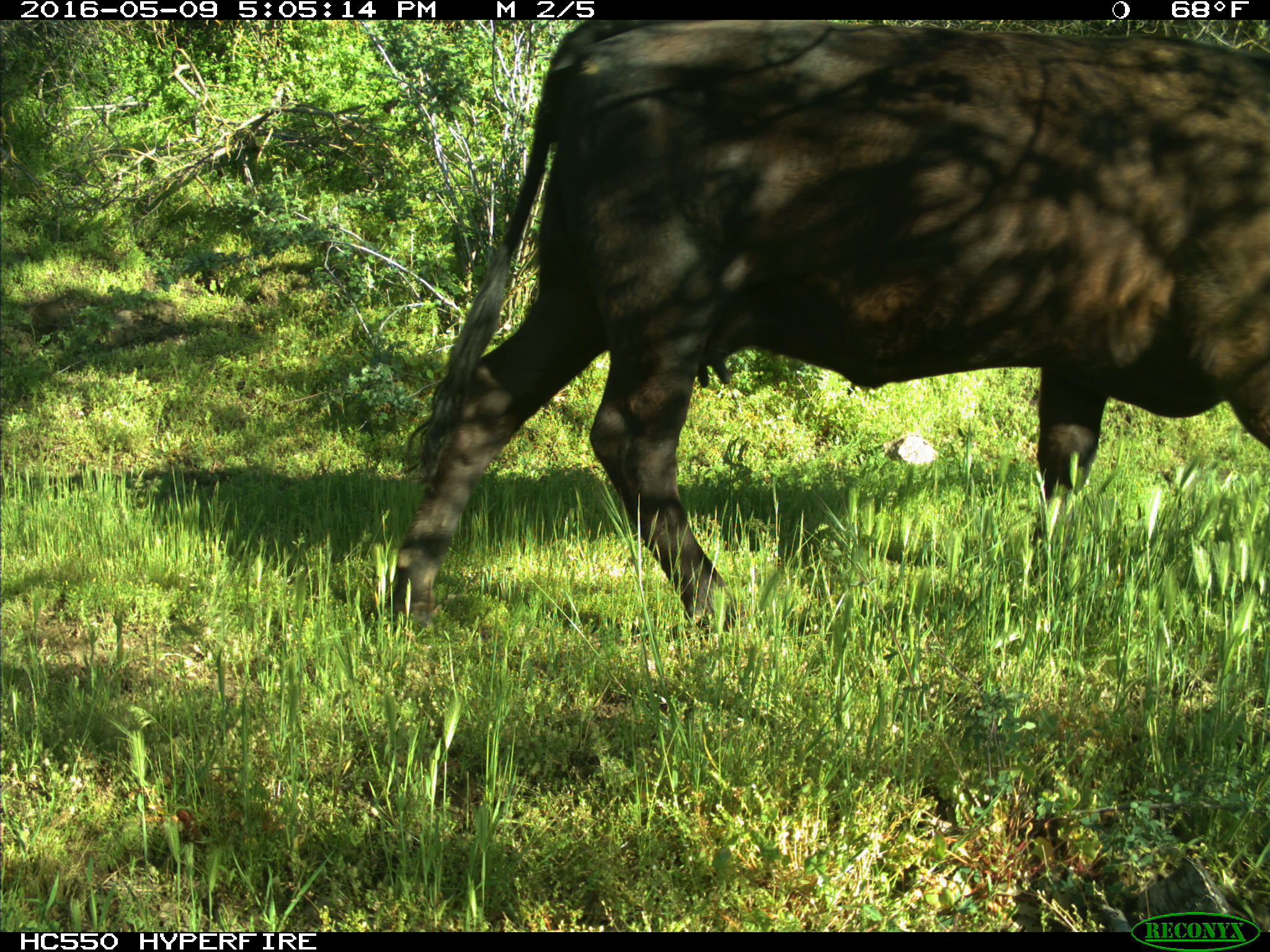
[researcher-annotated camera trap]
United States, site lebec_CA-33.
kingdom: Animalia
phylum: Chordata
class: Mammalia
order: Artiodactyla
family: Bovidae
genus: Bos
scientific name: Bos taurus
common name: domestic cow